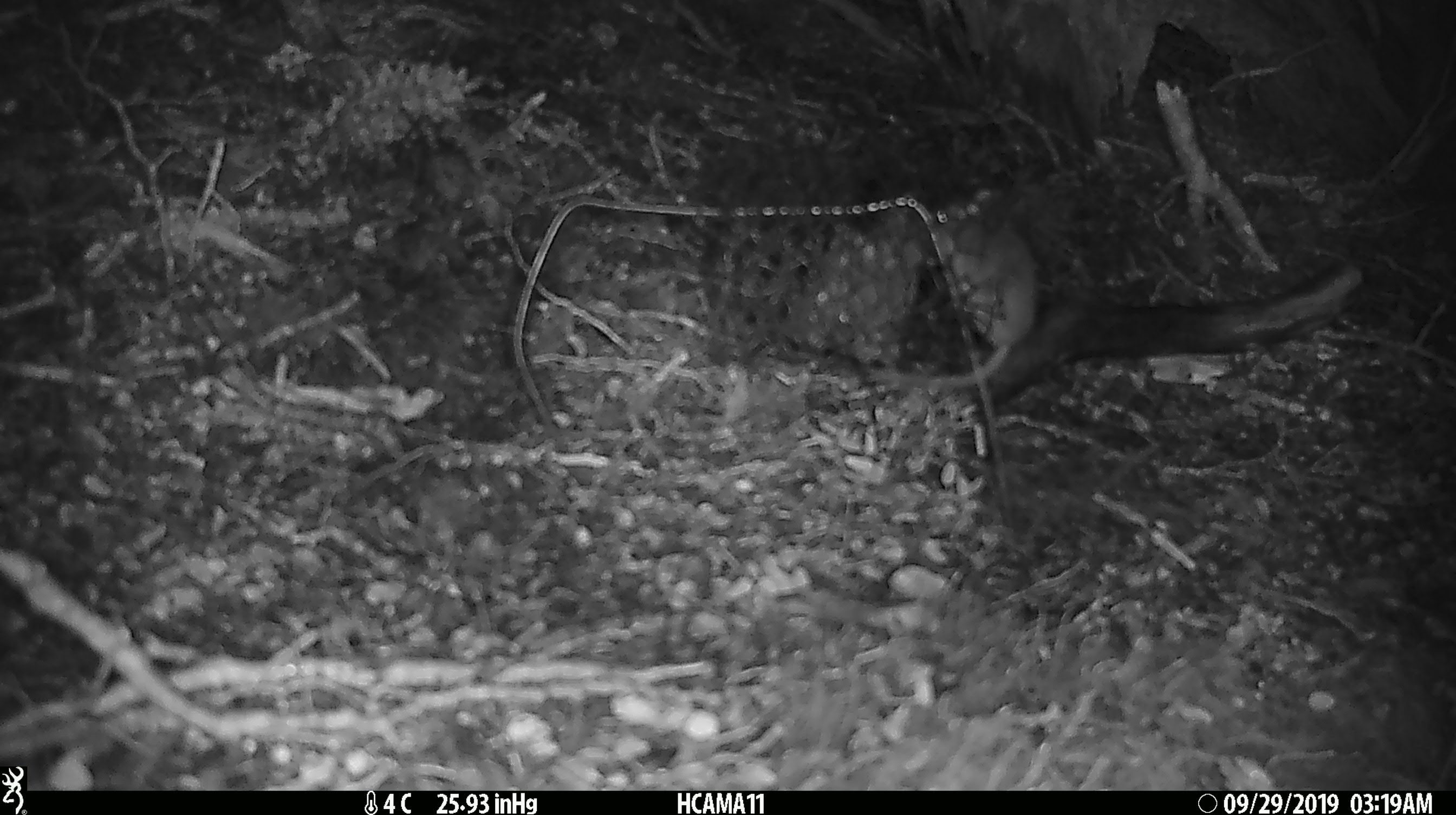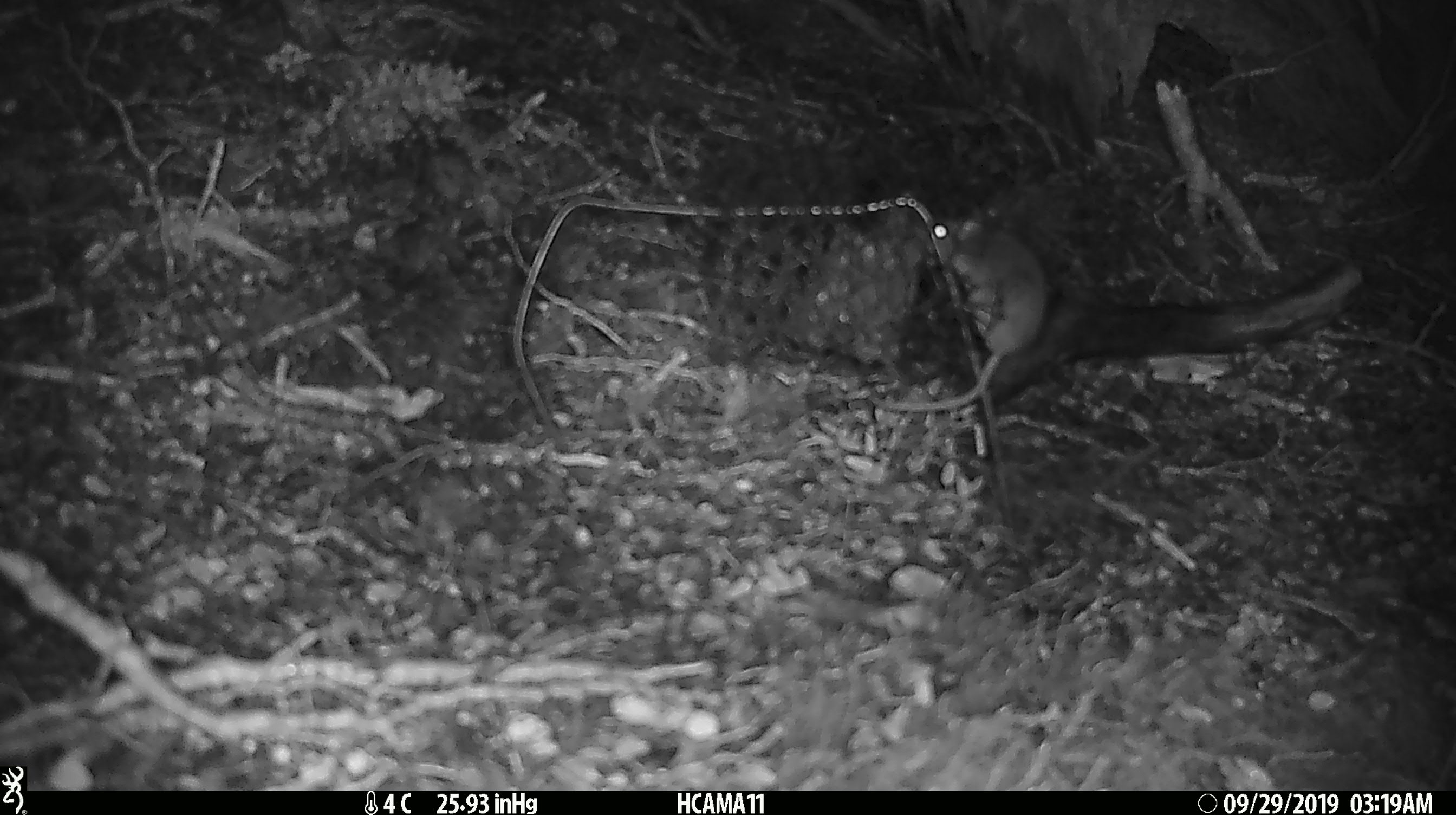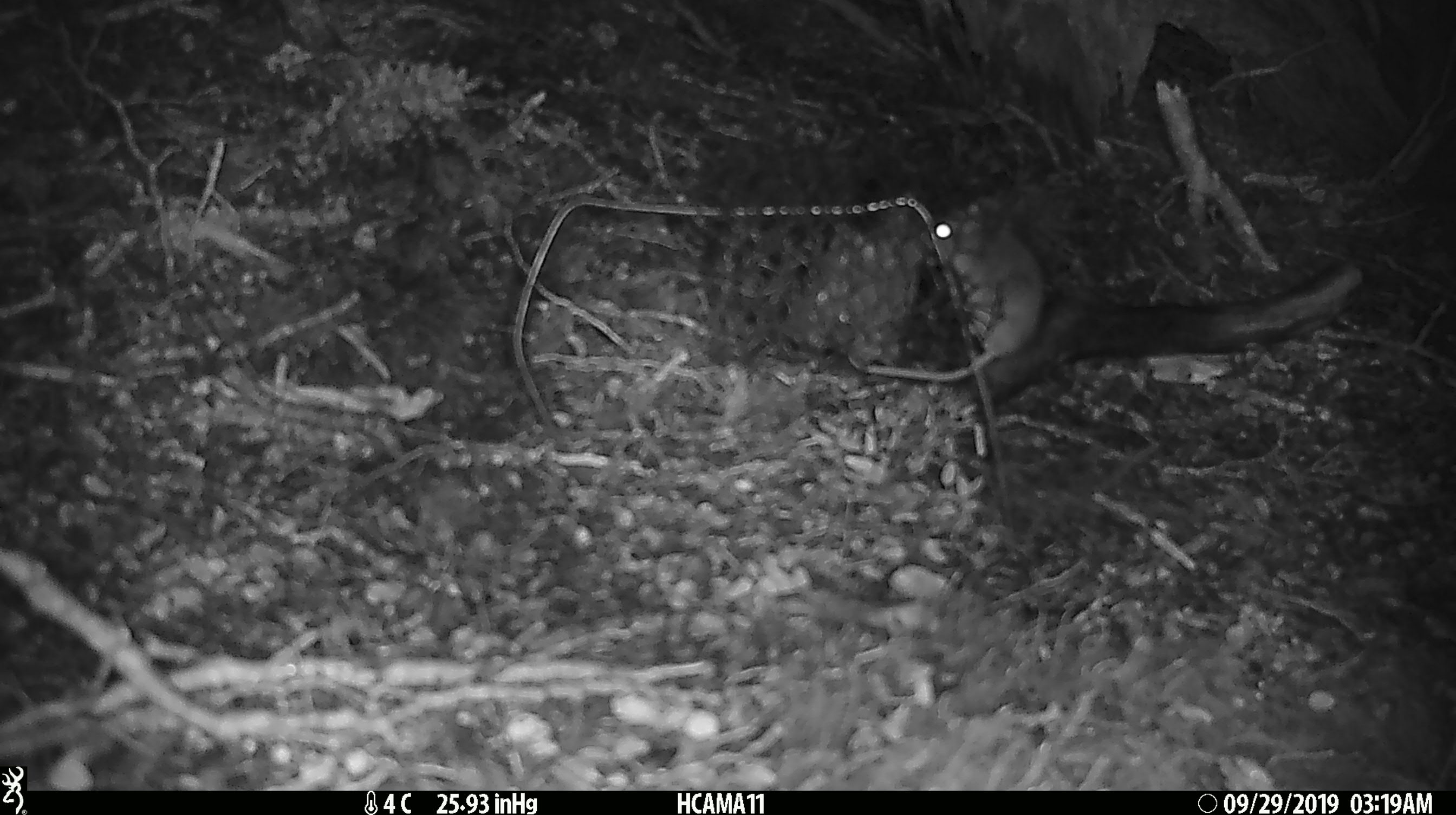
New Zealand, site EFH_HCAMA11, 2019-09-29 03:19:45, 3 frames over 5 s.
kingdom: Animalia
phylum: Chordata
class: Mammalia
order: Rodentia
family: Muridae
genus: Mus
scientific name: Mus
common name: mouse